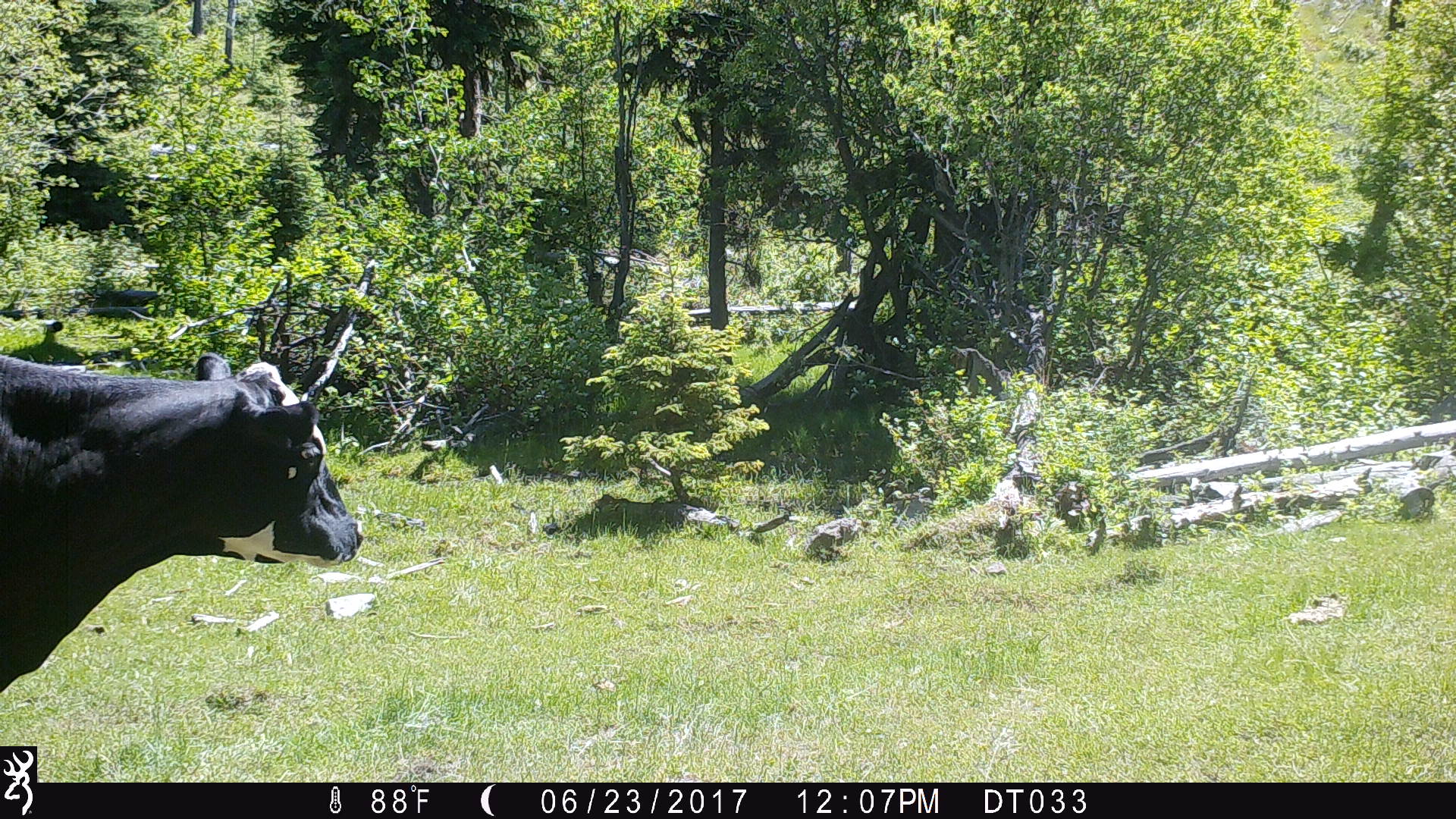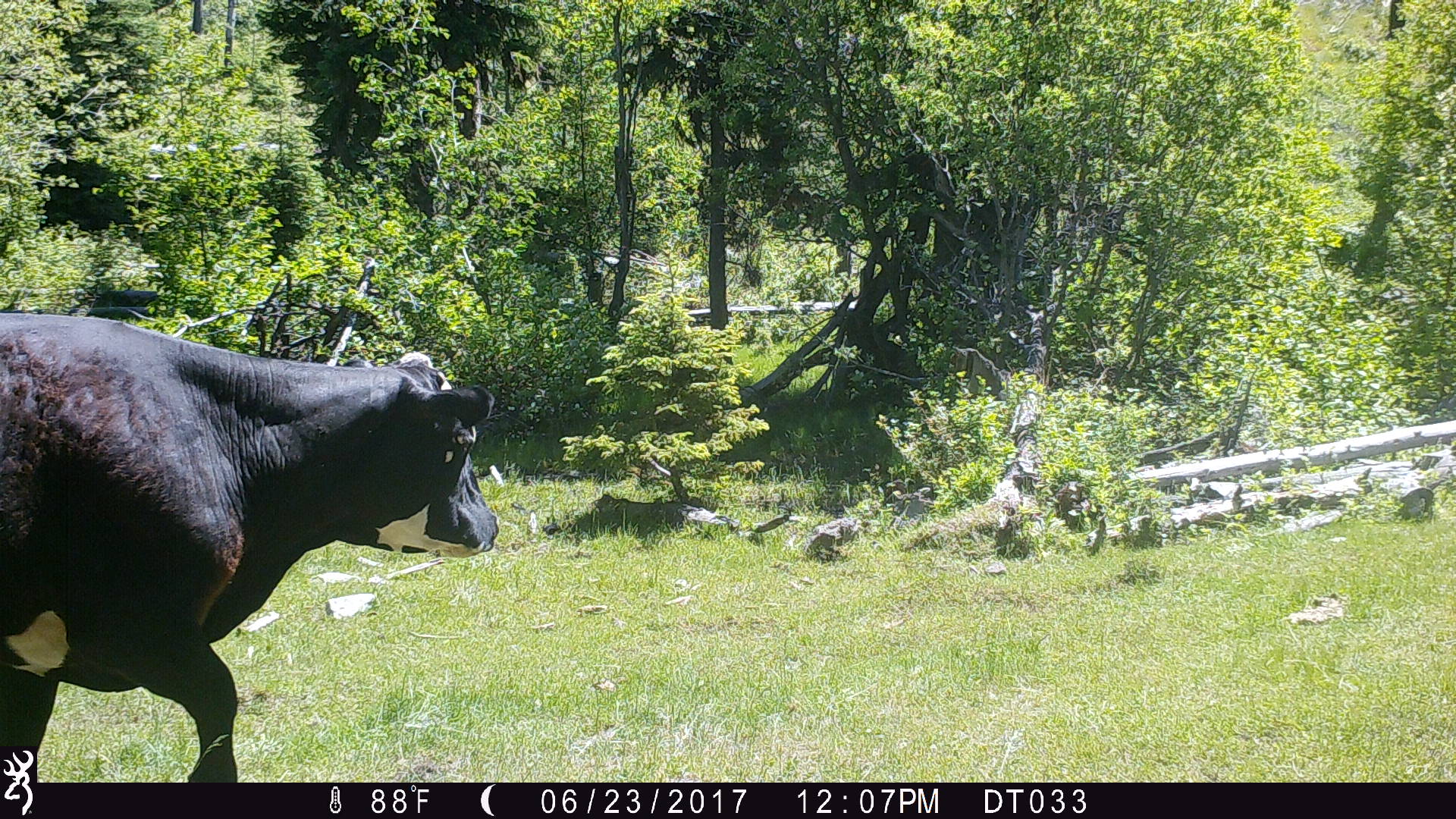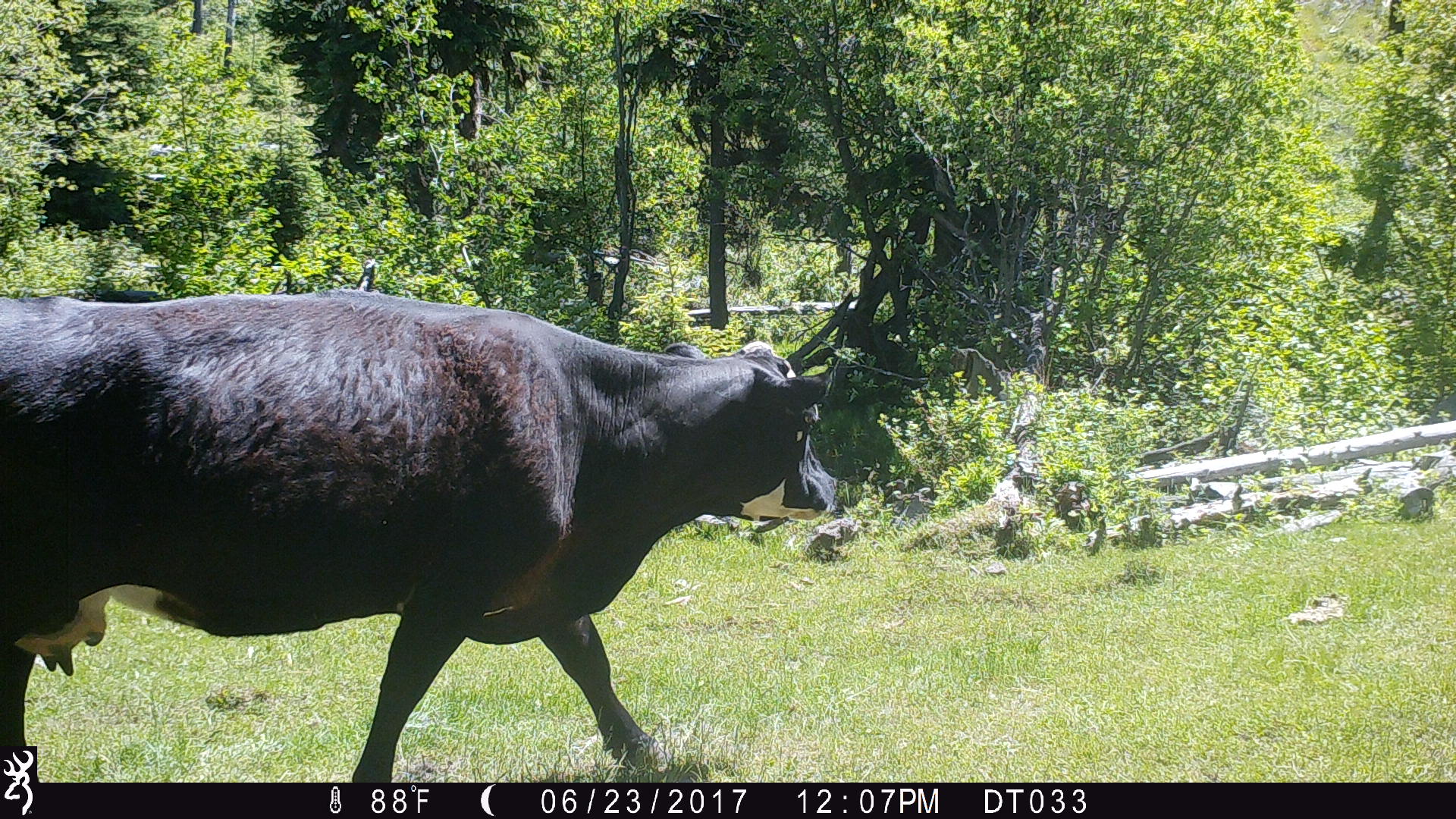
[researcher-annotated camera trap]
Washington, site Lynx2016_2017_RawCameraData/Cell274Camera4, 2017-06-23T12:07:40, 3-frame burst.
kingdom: Animalia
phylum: Chordata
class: Mammalia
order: Artiodactyla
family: Bovidae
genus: Bos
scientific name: Bos taurus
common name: domestic cattle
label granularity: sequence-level